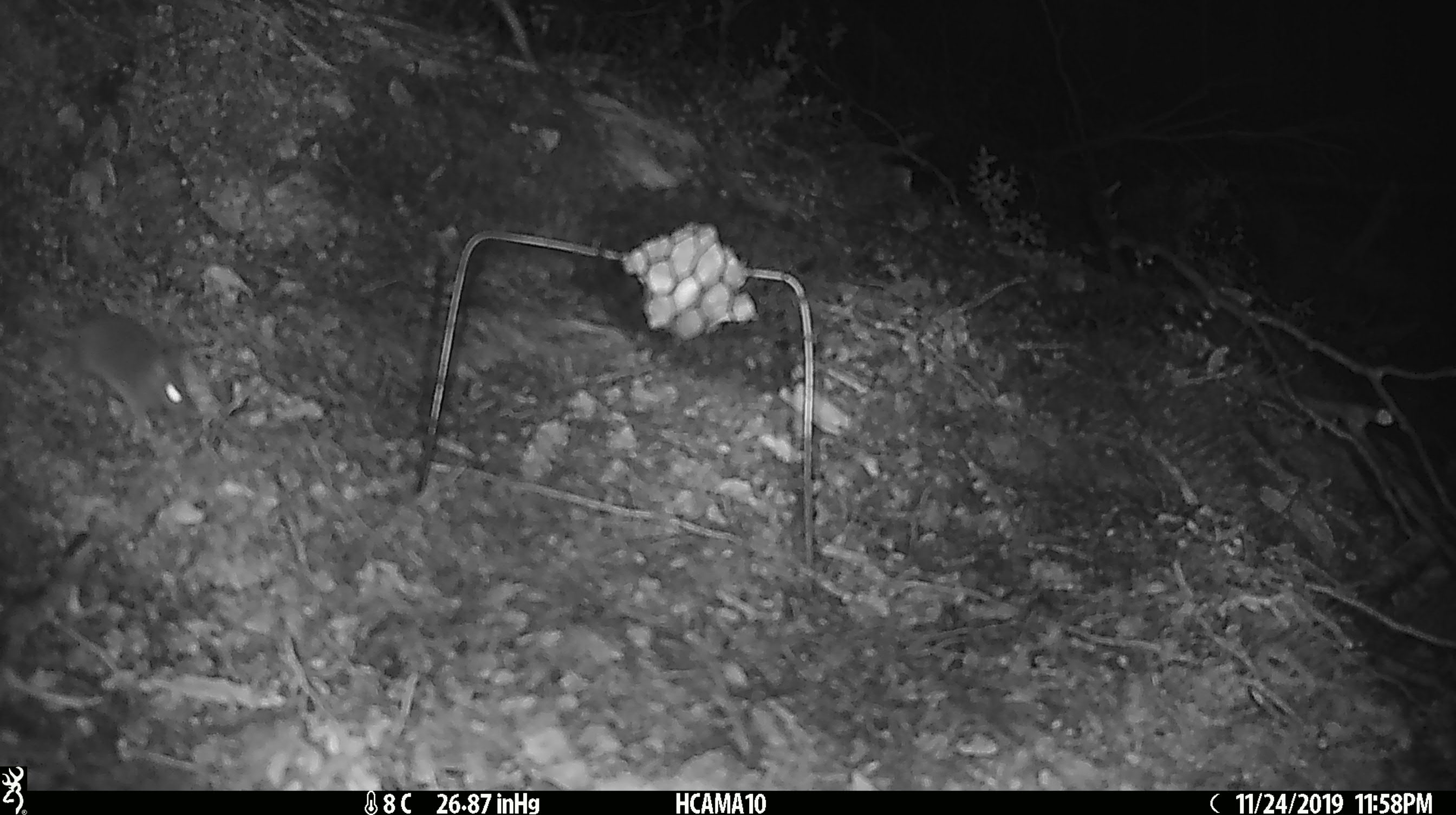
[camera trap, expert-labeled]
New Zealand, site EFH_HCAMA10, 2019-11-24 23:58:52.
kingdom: Animalia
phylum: Chordata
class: Mammalia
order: Rodentia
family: Muridae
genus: Mus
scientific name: Mus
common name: mouse